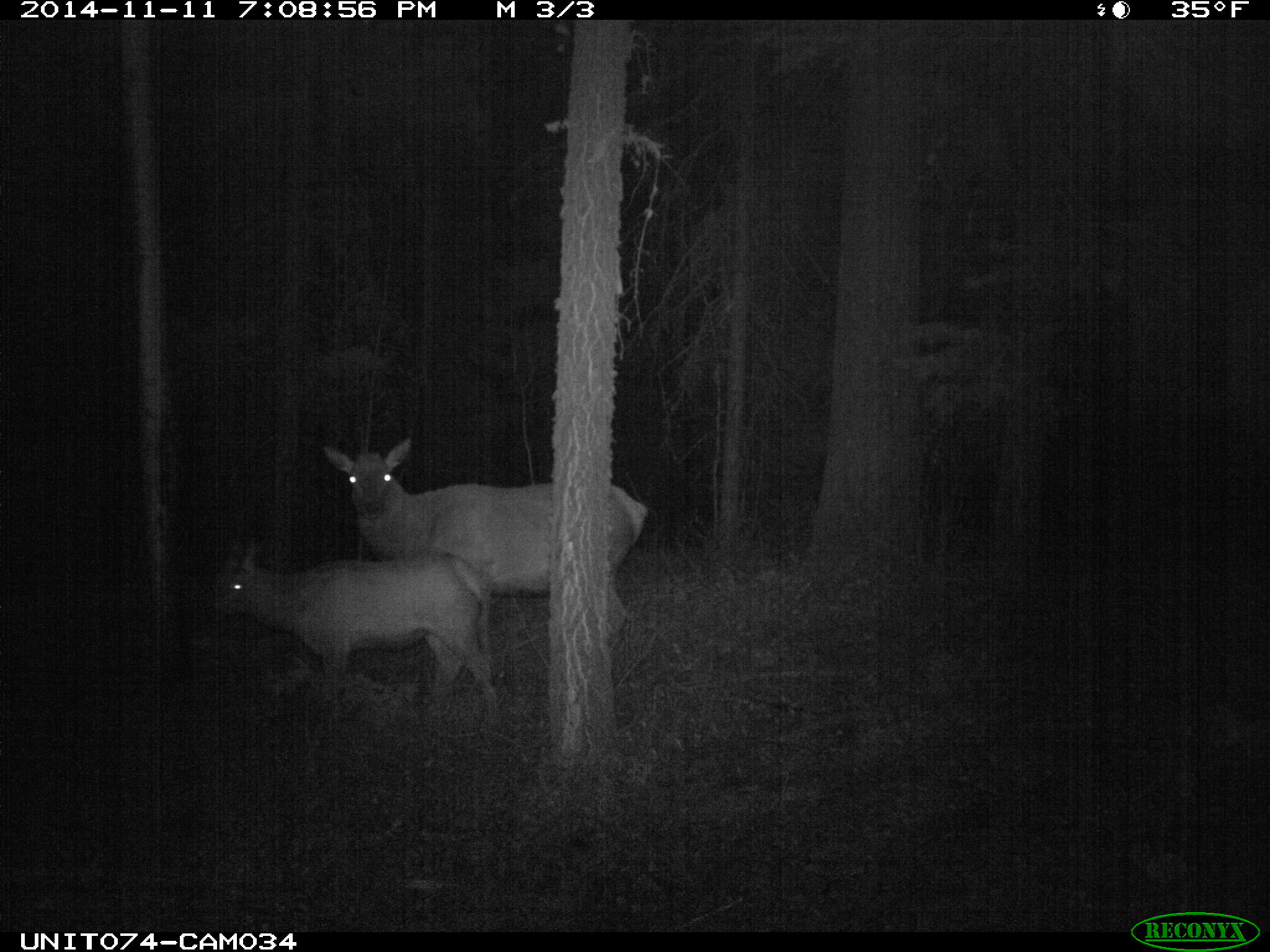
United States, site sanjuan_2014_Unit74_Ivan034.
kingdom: Animalia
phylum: Chordata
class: Mammalia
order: Artiodactyla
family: Cervidae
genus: Cervus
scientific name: Cervus elaphus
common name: red deer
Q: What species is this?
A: Cervus elaphus (red deer).